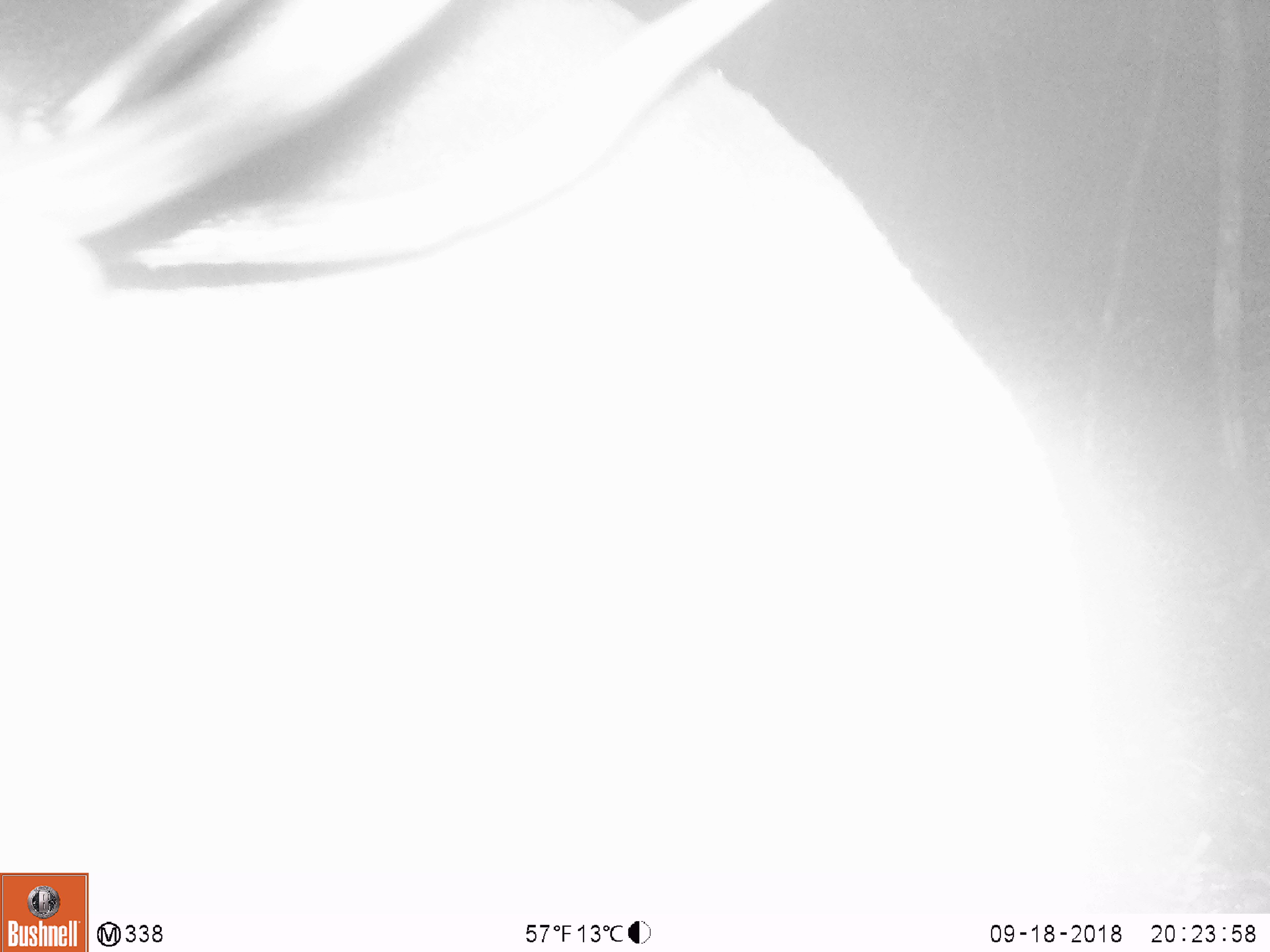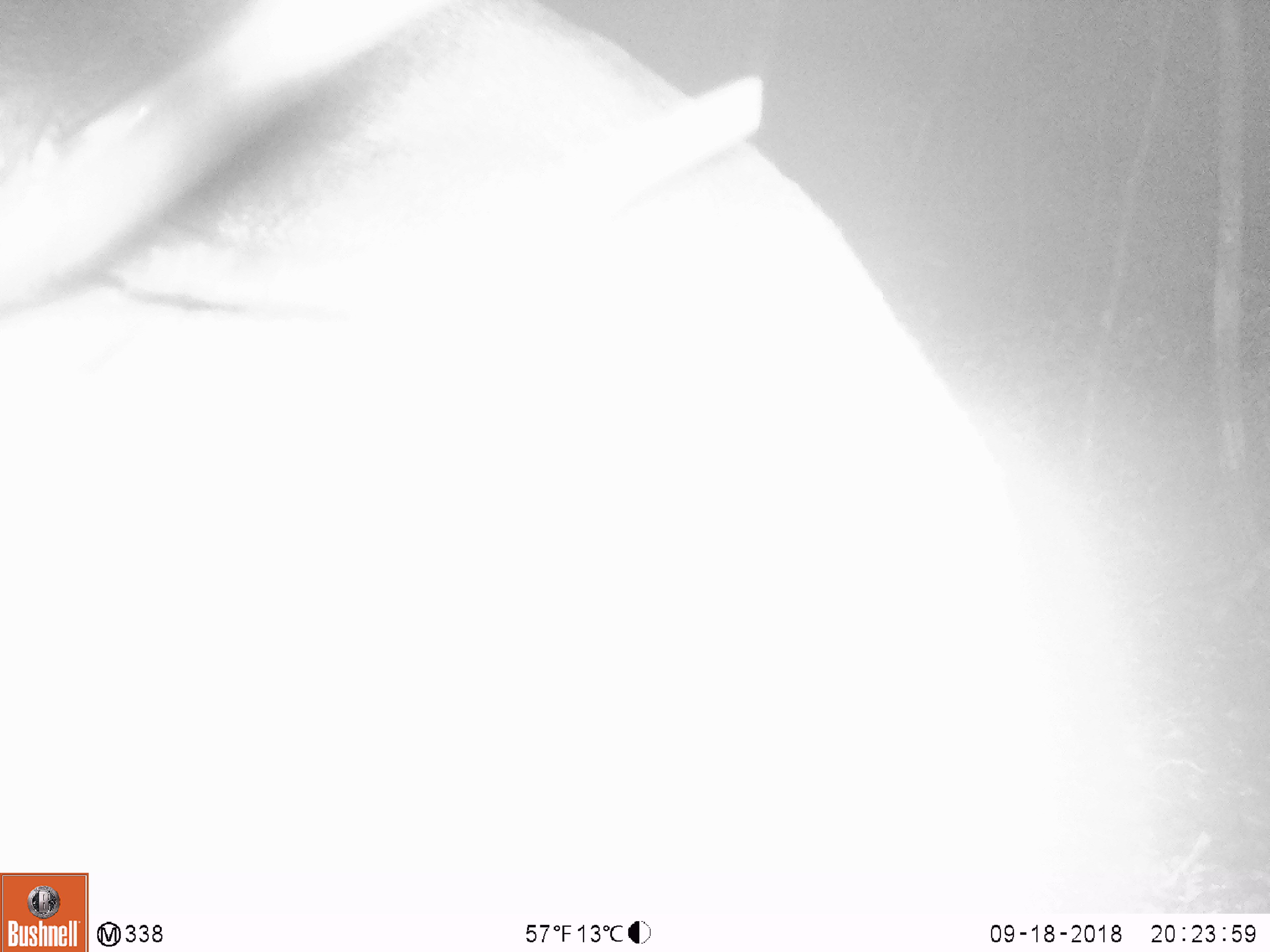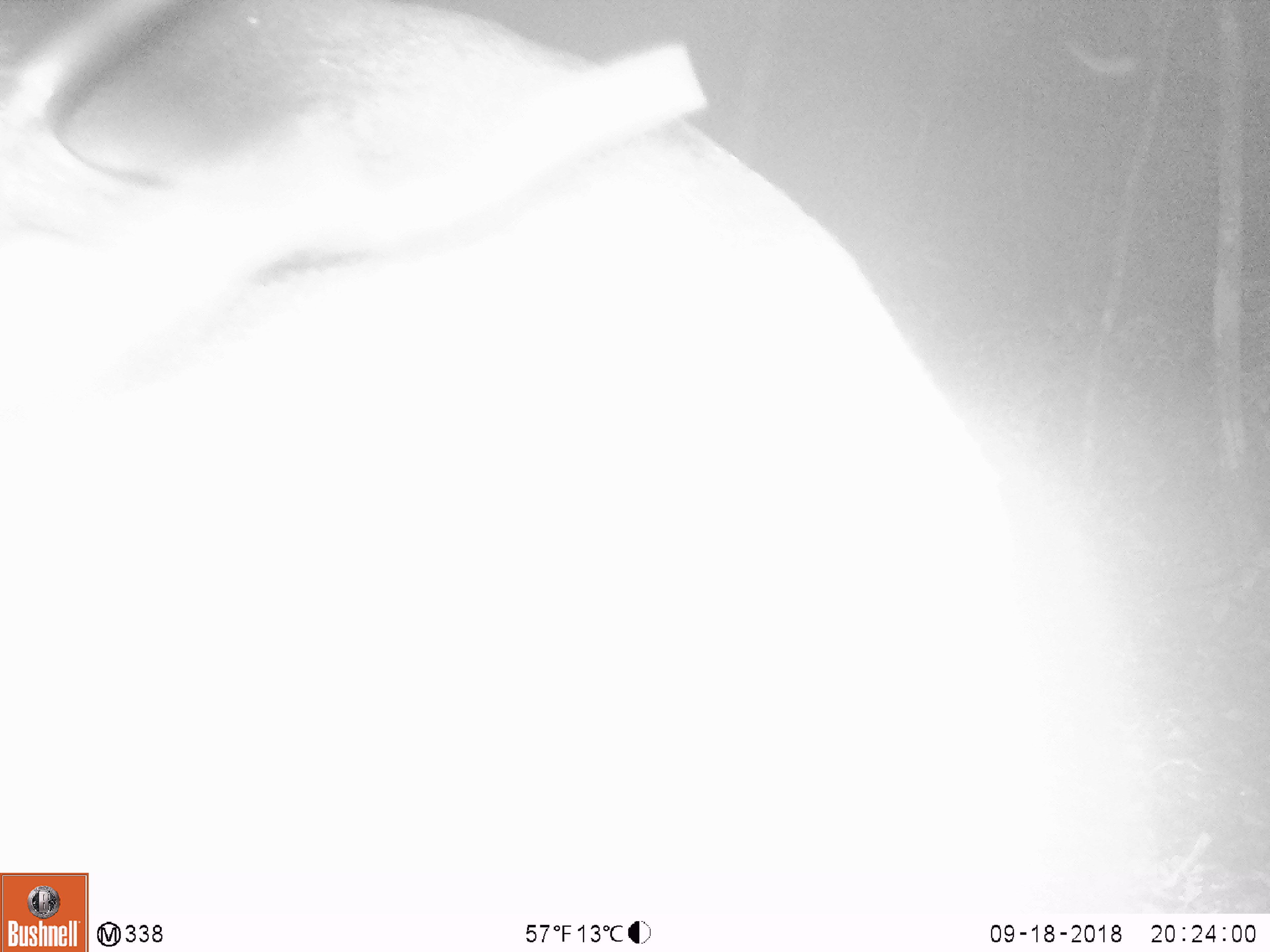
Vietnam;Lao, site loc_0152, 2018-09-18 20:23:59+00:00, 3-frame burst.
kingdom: Animalia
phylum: Chordata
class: Mammalia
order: Artiodactyla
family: Cervidae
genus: Muntiacus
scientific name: Muntiacus vuquangensis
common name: large-antlered muntjac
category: large antlered muntjac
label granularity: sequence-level